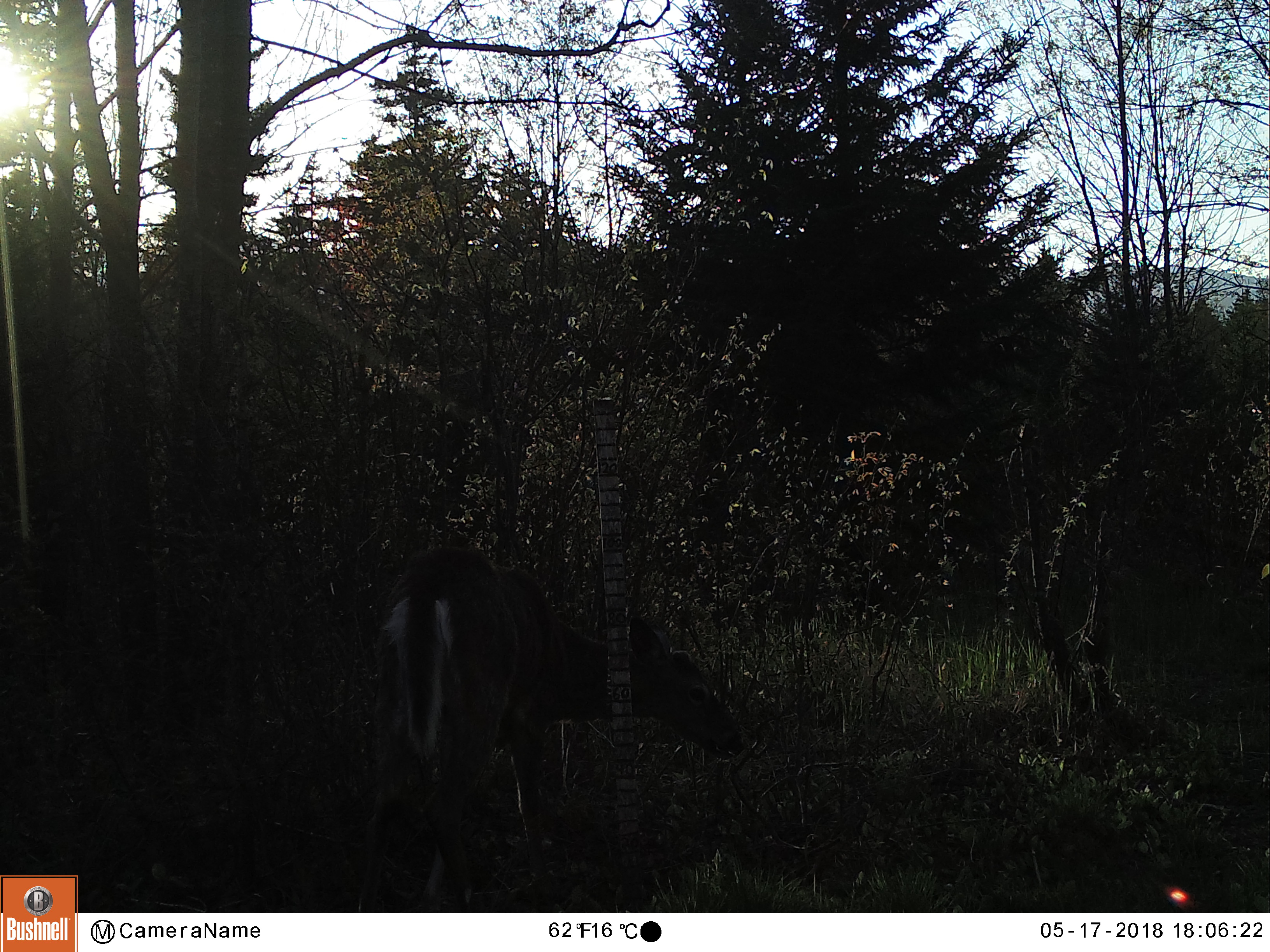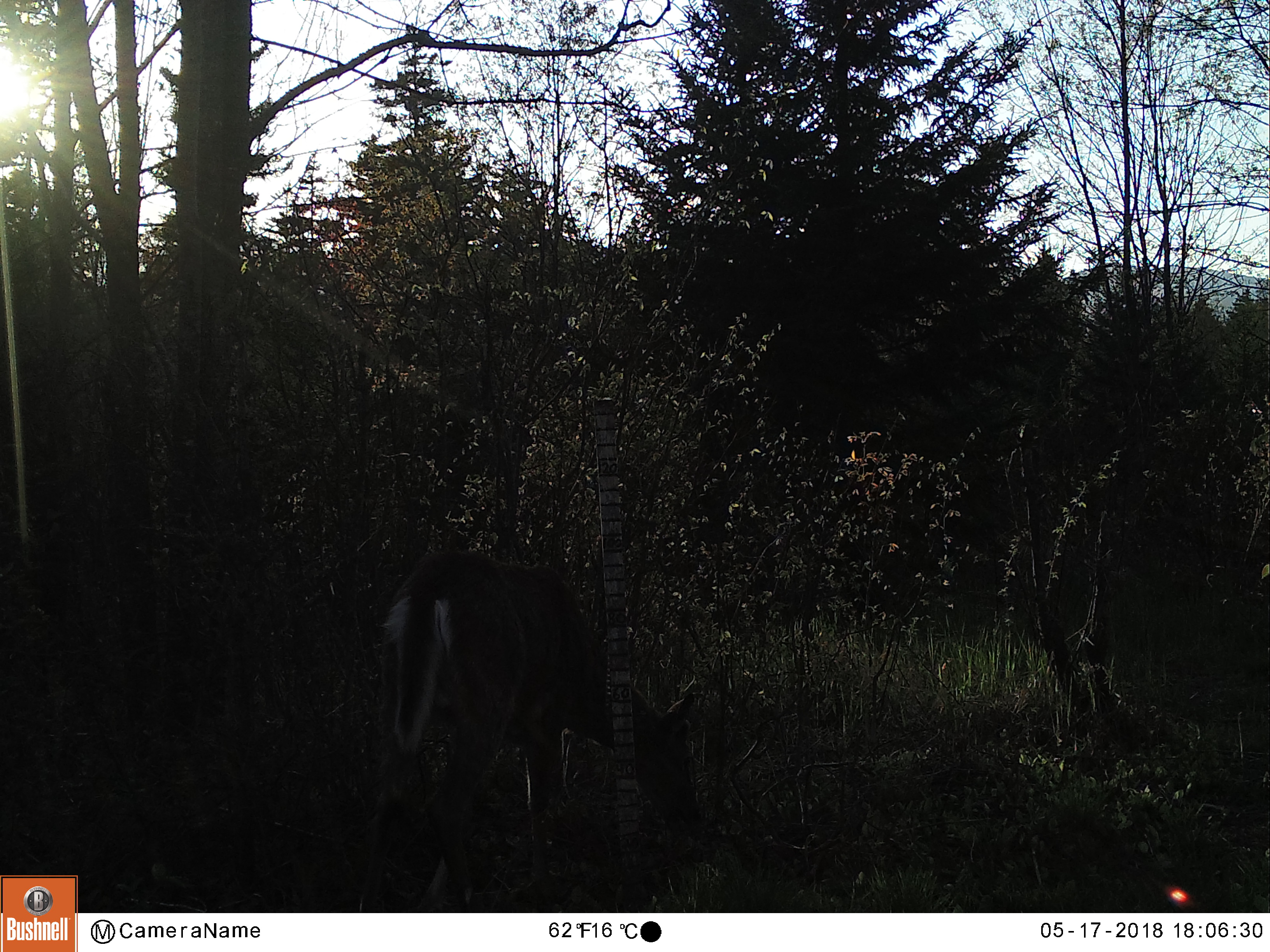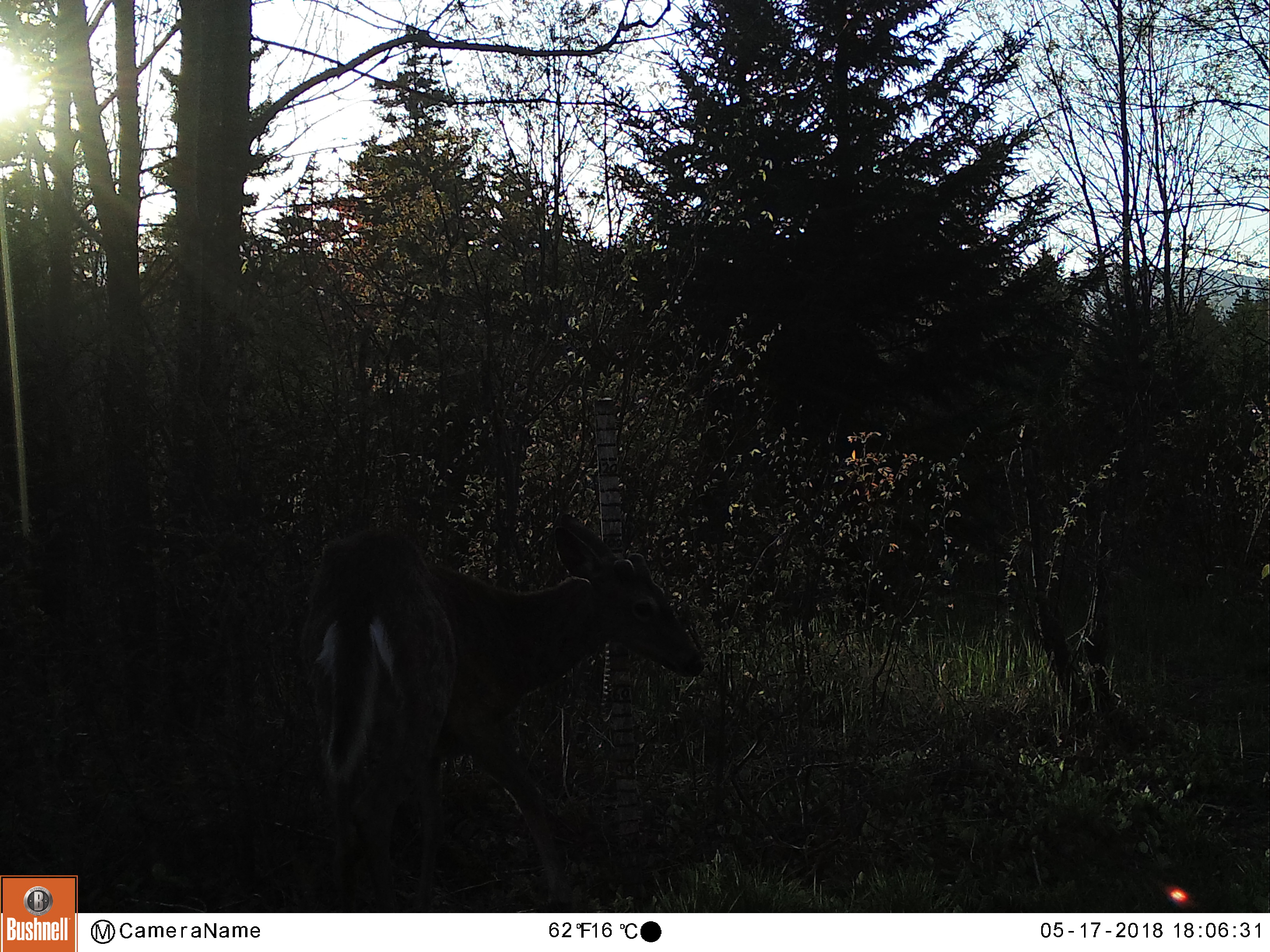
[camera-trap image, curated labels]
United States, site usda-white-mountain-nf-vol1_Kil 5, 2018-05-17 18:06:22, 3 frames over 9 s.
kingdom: Animalia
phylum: Chordata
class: Mammalia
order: Artiodactyla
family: Cervidae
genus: Odocoileus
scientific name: Odocoileus virginianus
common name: white-tailed deer